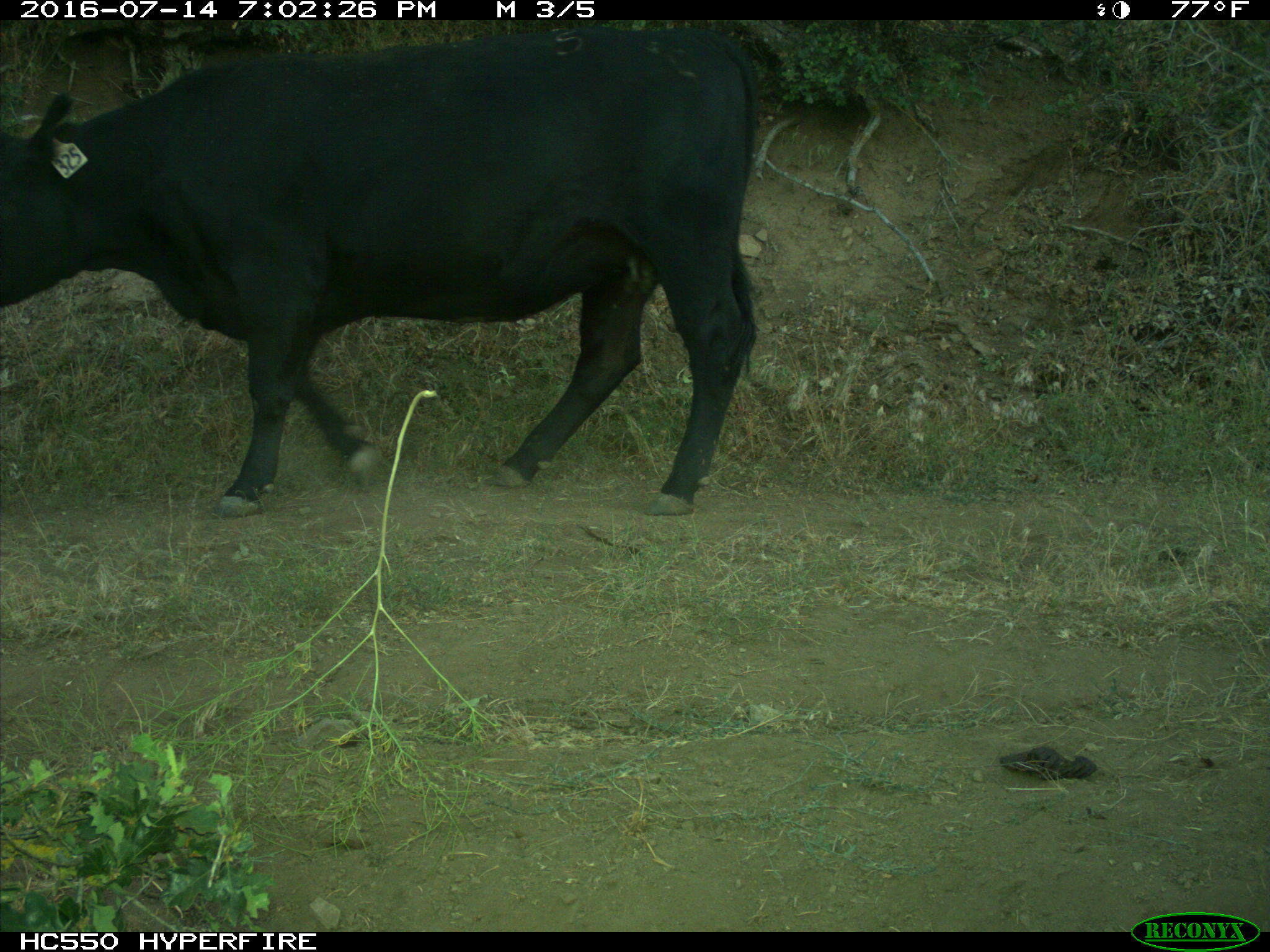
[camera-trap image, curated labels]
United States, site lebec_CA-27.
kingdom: Animalia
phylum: Chordata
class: Mammalia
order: Artiodactyla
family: Bovidae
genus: Bos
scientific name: Bos taurus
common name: domestic cow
Bos taurus (domestic cow).